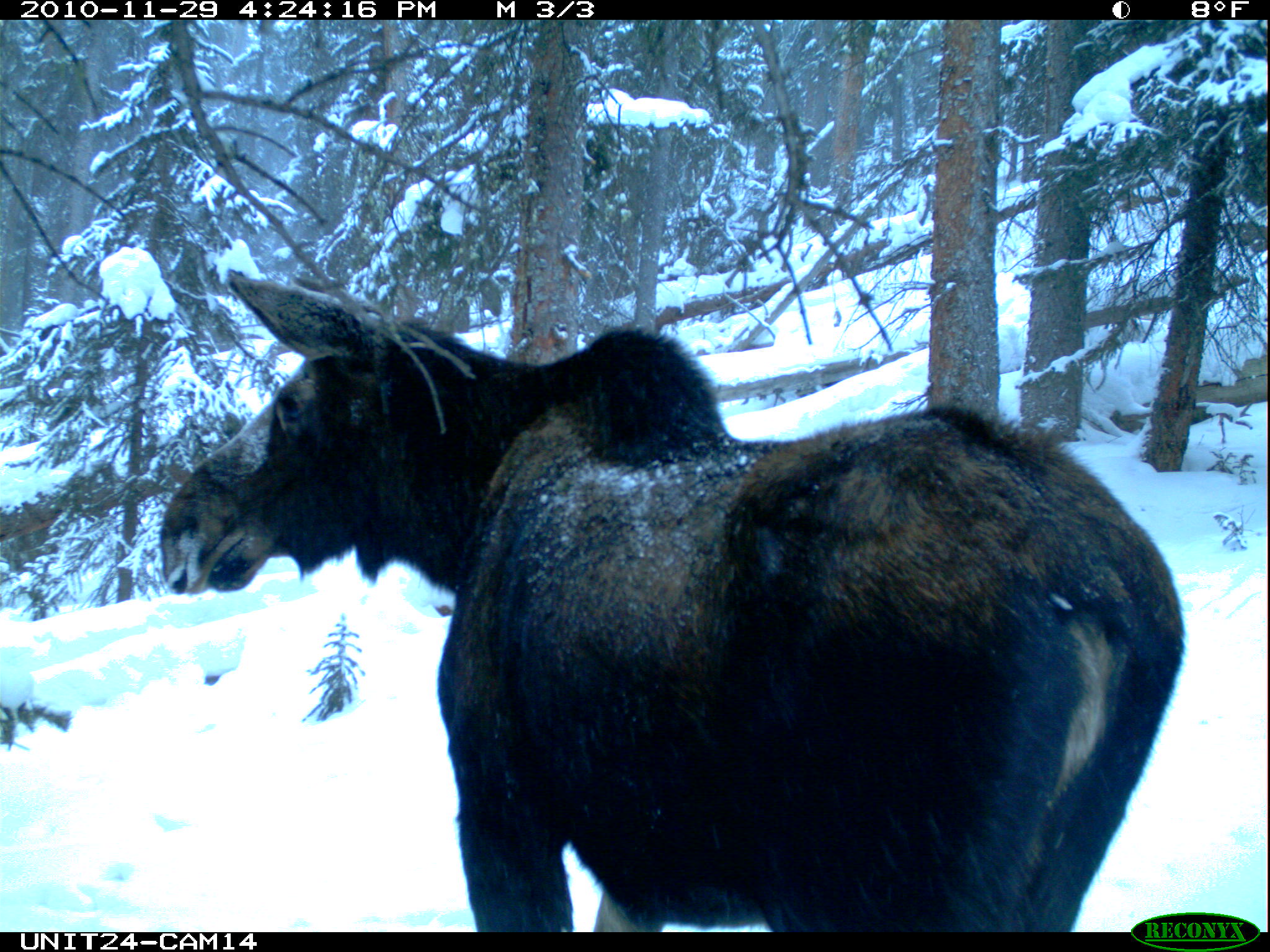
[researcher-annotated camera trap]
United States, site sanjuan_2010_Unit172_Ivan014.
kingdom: Animalia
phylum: Chordata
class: Mammalia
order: Artiodactyla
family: Cervidae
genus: Alces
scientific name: Alces alces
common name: moose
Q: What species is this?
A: Alces alces (moose).